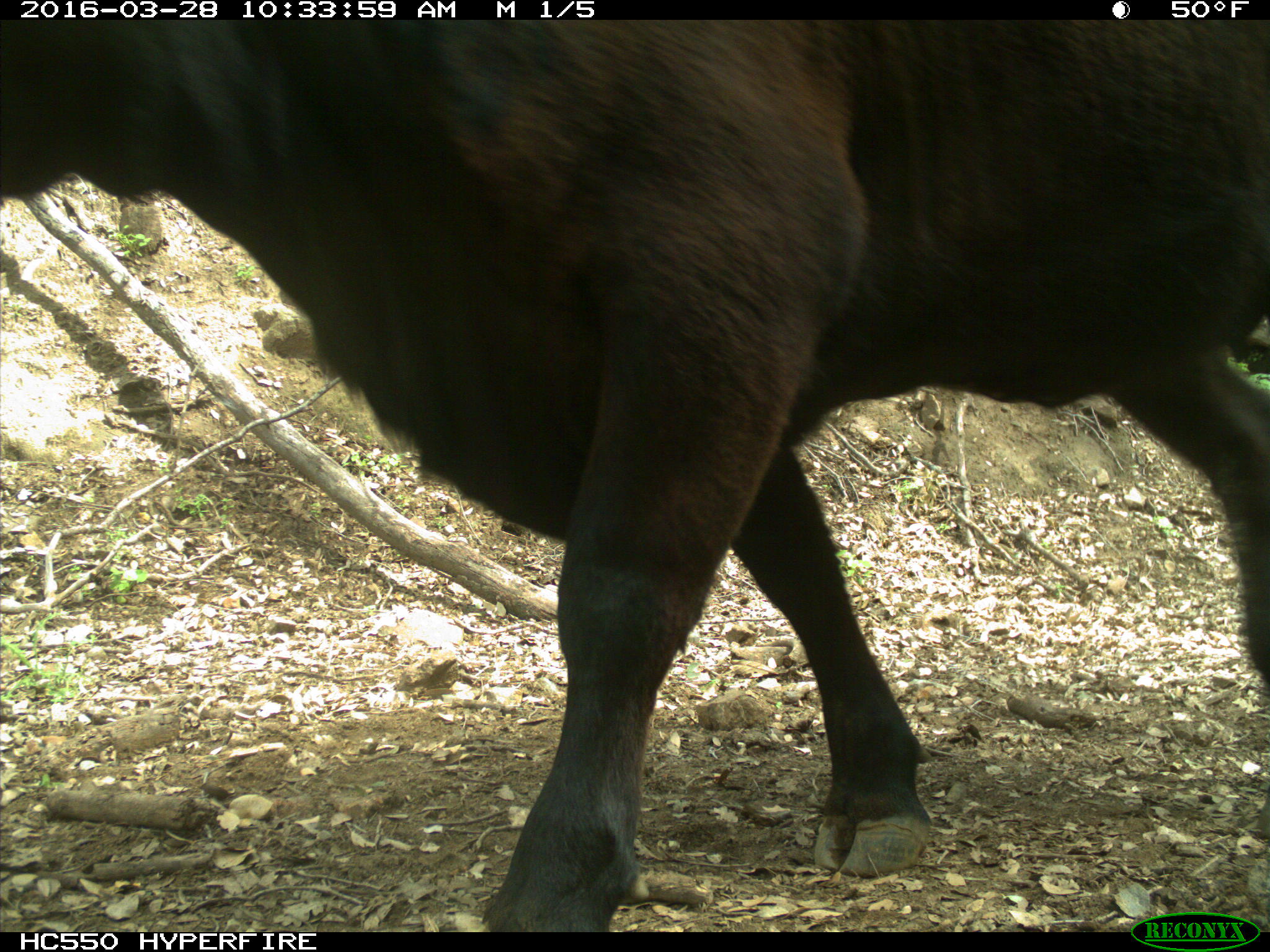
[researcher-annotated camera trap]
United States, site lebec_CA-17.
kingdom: Animalia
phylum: Chordata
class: Mammalia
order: Artiodactyla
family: Bovidae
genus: Bos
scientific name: Bos taurus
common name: domestic cow